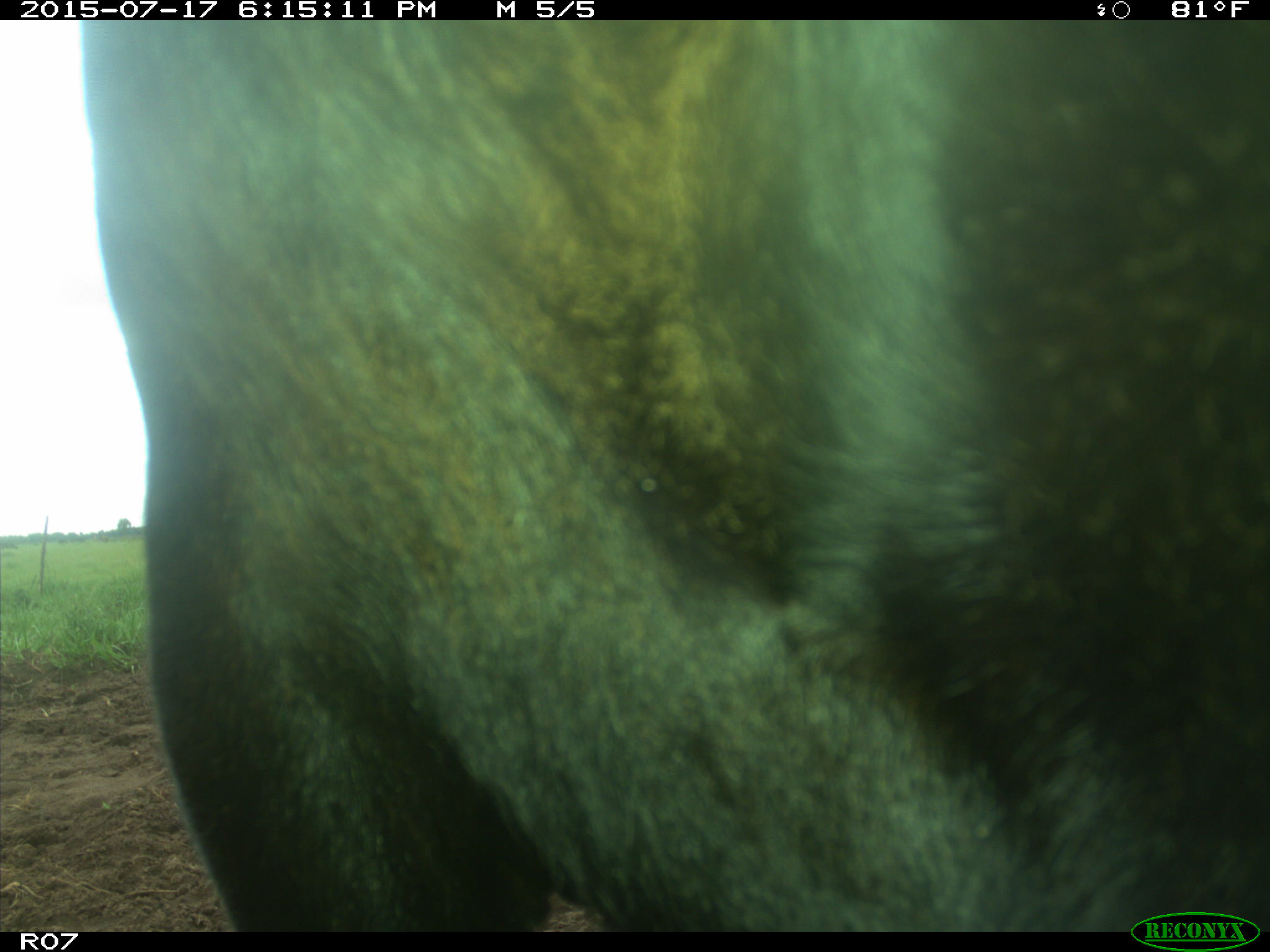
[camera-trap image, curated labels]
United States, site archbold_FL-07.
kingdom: Animalia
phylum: Chordata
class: Mammalia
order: Artiodactyla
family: Bovidae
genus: Bos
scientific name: Bos taurus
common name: domestic cow